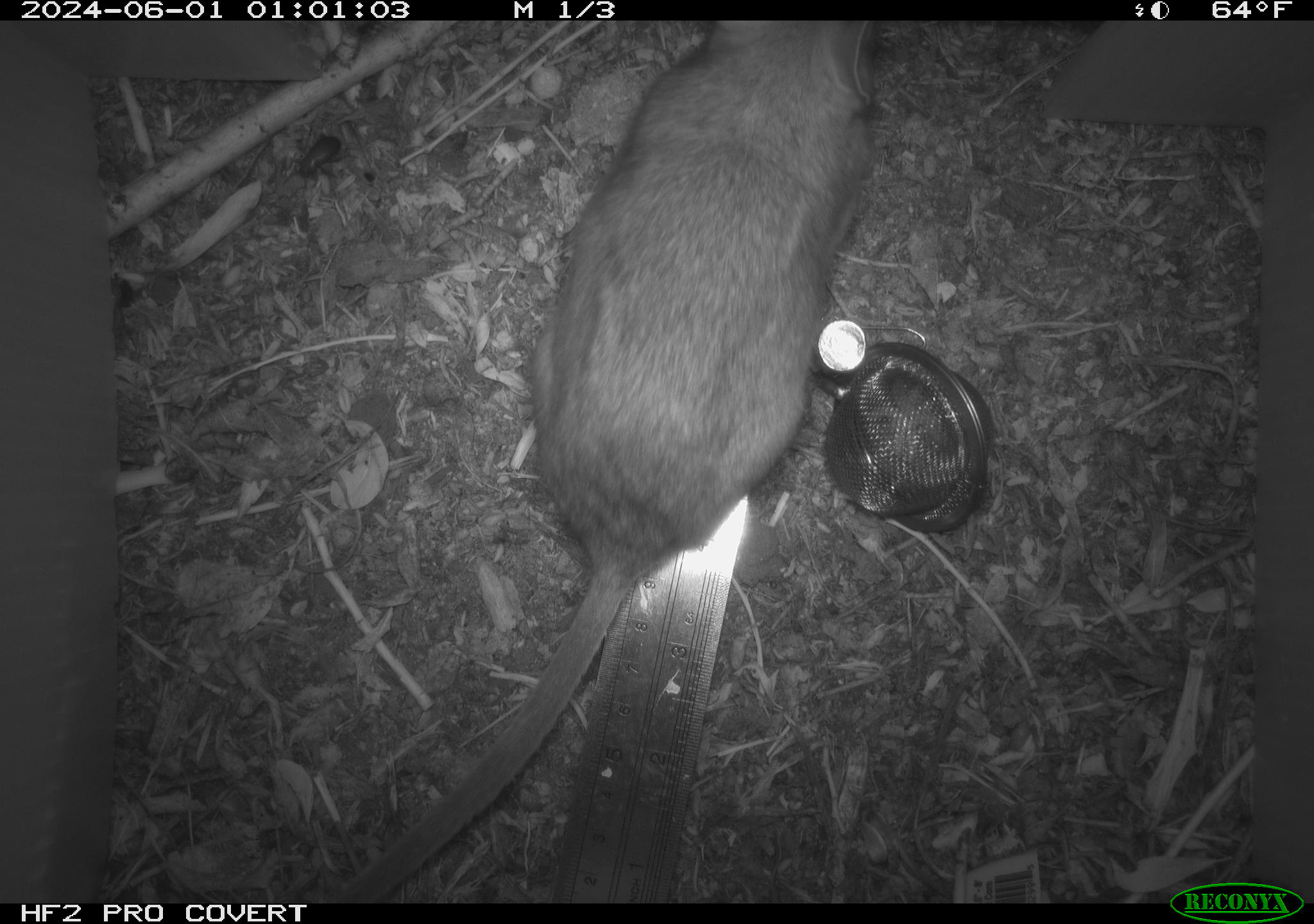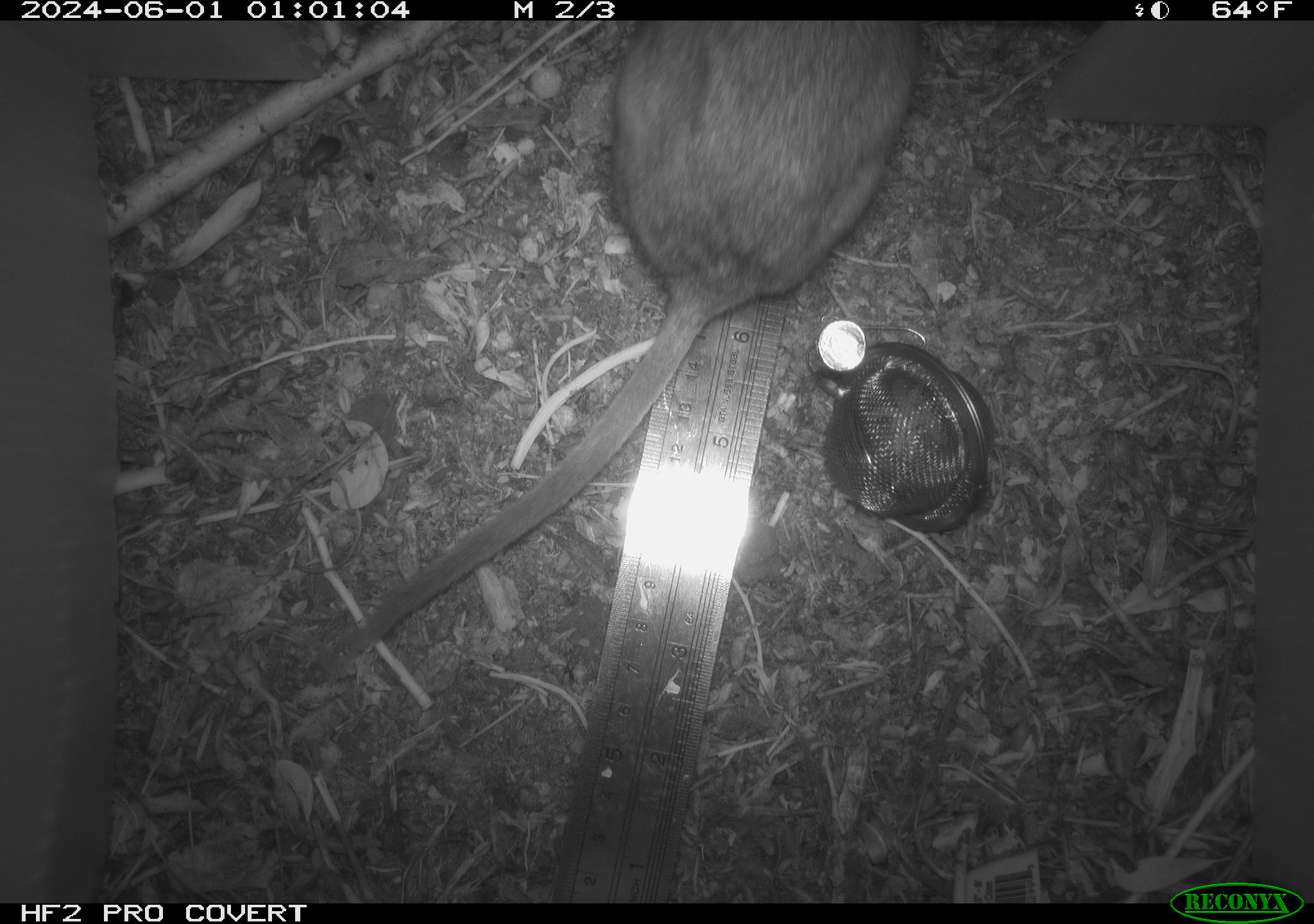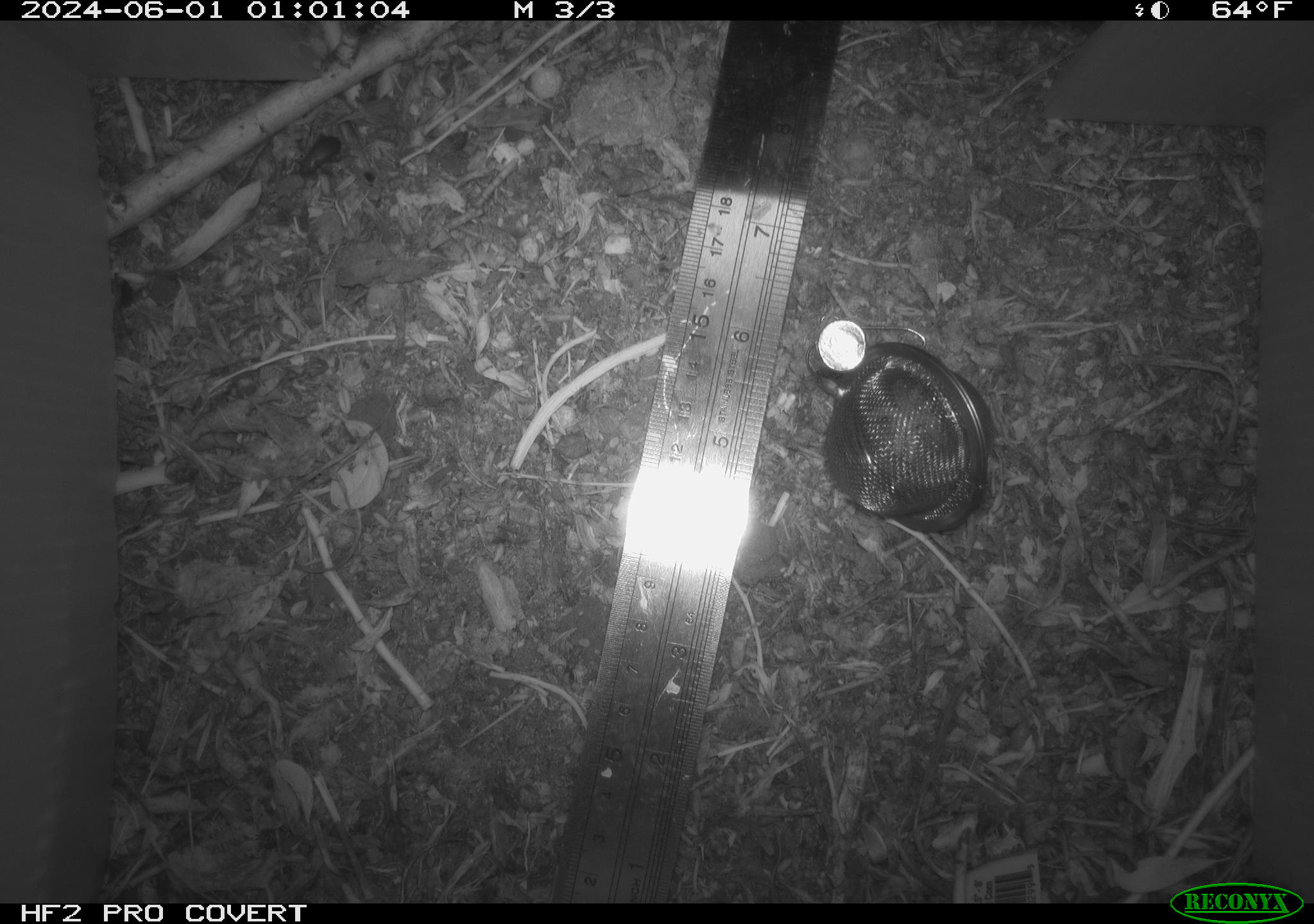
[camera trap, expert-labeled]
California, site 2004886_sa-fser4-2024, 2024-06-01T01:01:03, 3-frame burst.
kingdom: Animalia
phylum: Chordata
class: Mammalia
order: Rodentia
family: Sciuridae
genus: Neotamias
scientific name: Neotamias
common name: western chipmunks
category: neotamias species